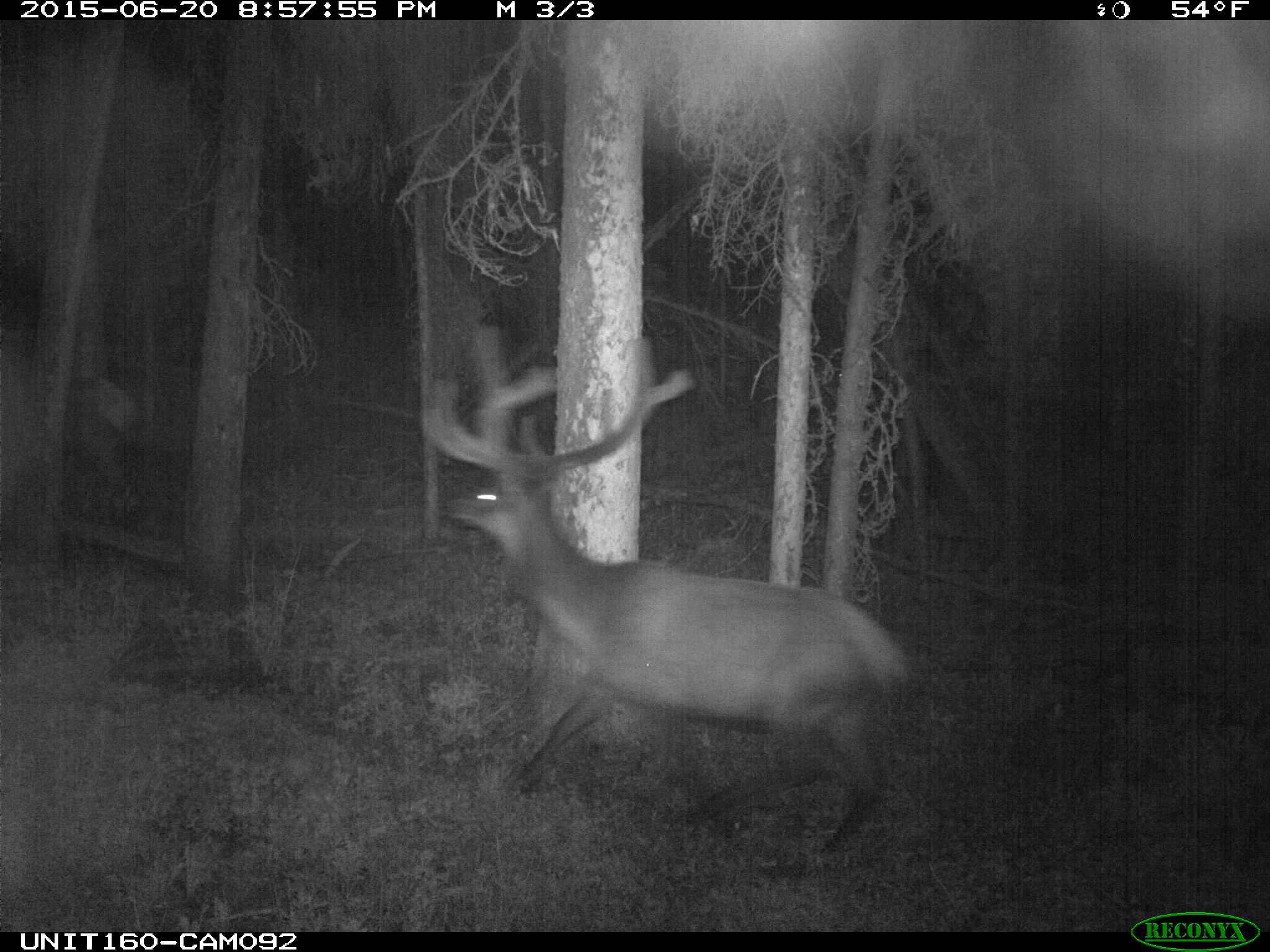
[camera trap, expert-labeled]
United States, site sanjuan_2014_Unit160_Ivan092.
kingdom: Animalia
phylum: Chordata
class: Mammalia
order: Artiodactyla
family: Cervidae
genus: Cervus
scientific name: Cervus elaphus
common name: red deer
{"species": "Cervus elaphus (red deer)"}